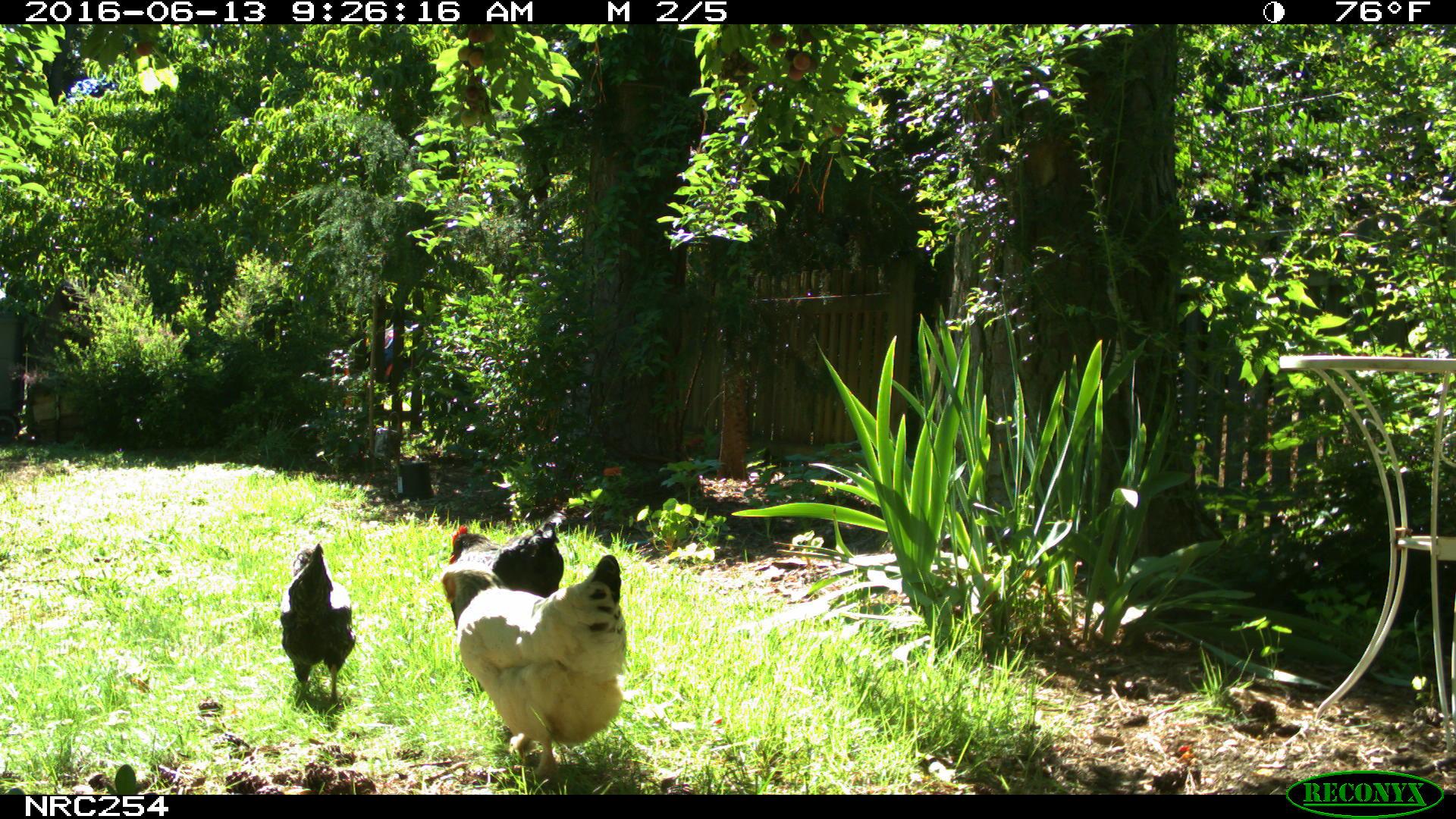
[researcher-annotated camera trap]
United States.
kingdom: Animalia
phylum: Chordata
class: Aves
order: Galliformes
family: Phasianidae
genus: Gallus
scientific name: Gallus gallus domesticus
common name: domestic chicken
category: Chicken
Chicken (domestic chicken) (Gallus gallus domesticus).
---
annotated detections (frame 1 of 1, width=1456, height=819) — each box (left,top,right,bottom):
Chicken: (453,536,629,784); (275,523,358,727); (444,516,570,617)